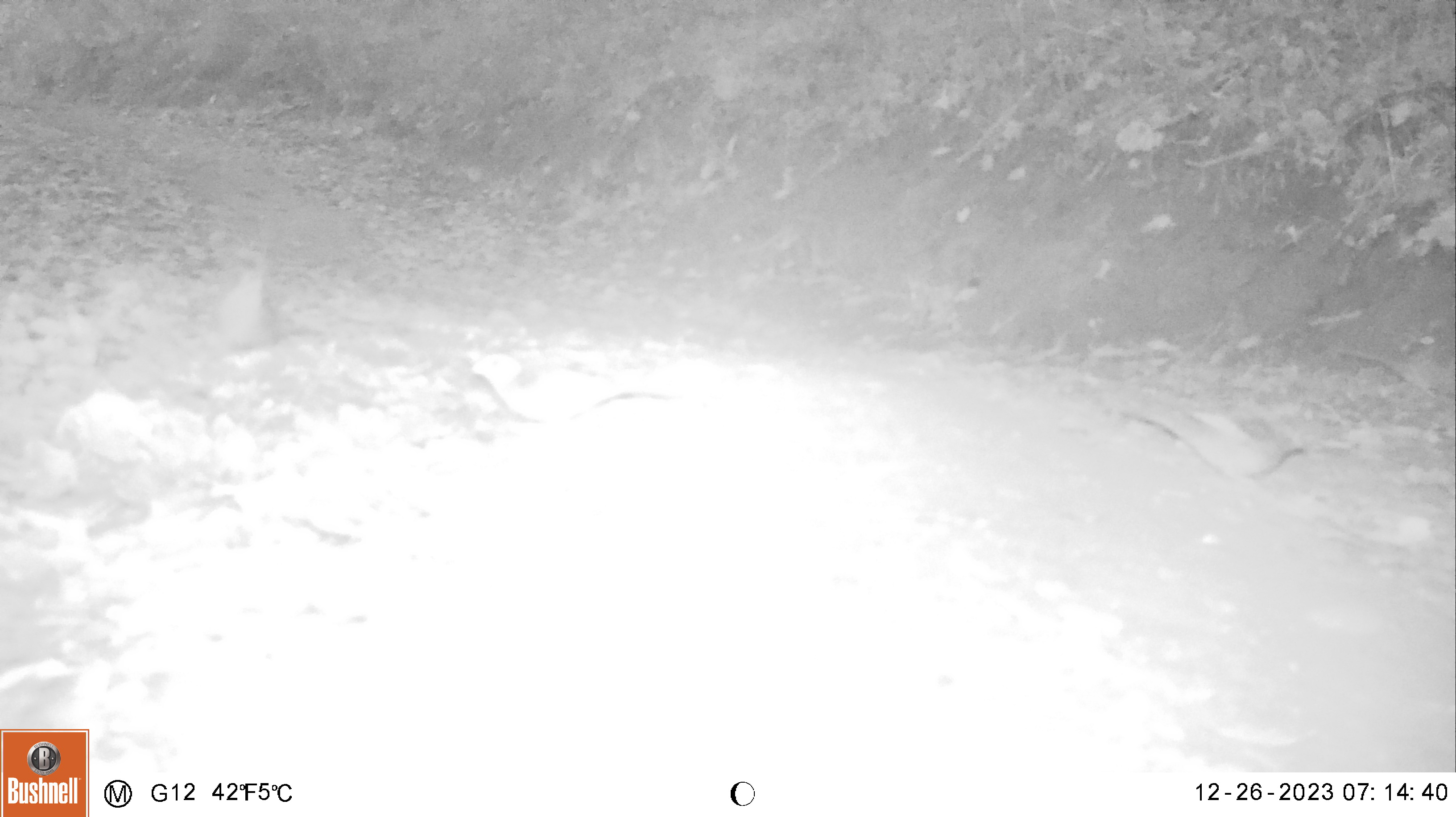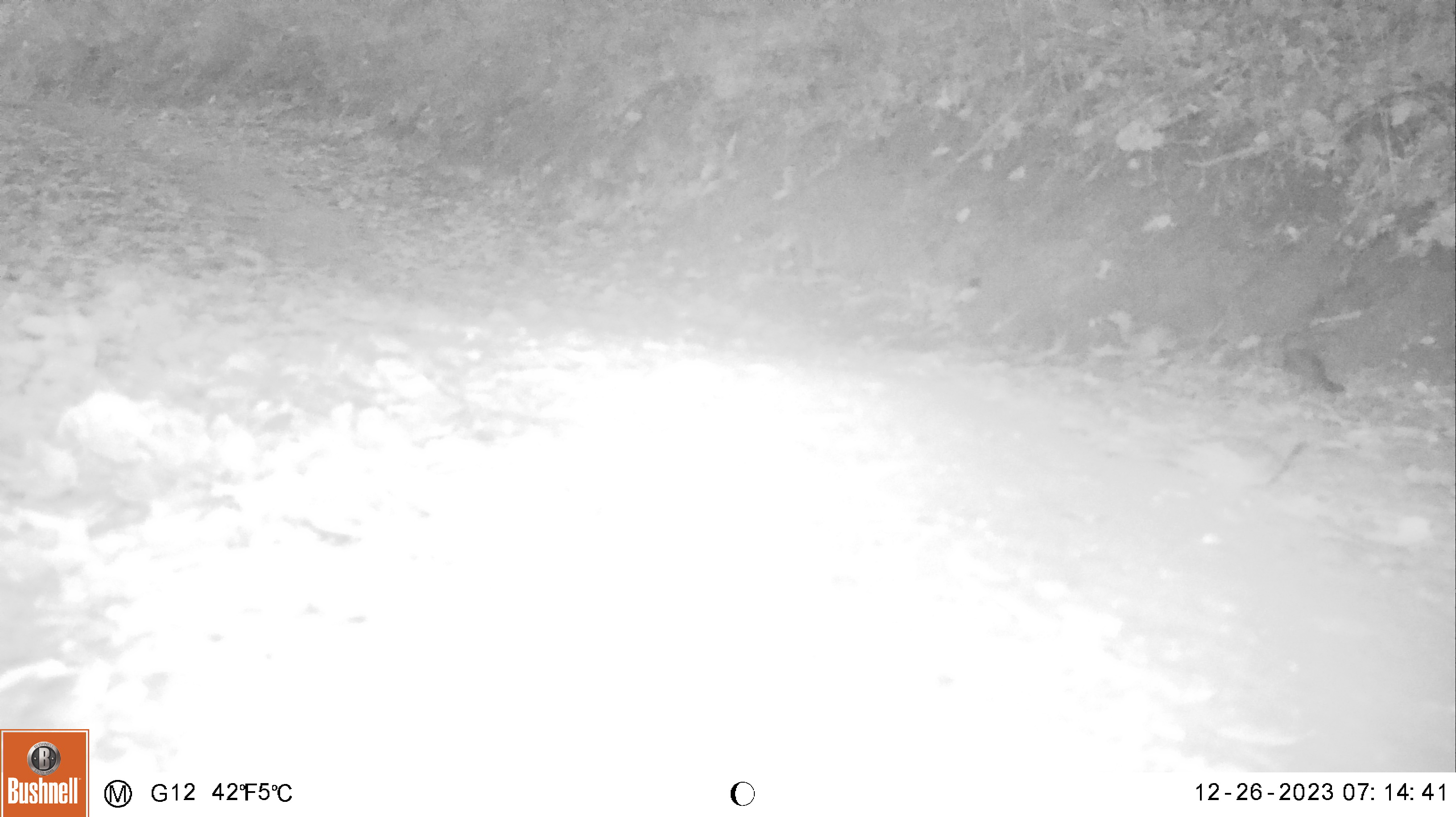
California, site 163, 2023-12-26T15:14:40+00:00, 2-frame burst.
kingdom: Animalia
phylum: Chordata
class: Aves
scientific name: Aves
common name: bird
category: unknown bird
Unknown bird (bird) (Aves).